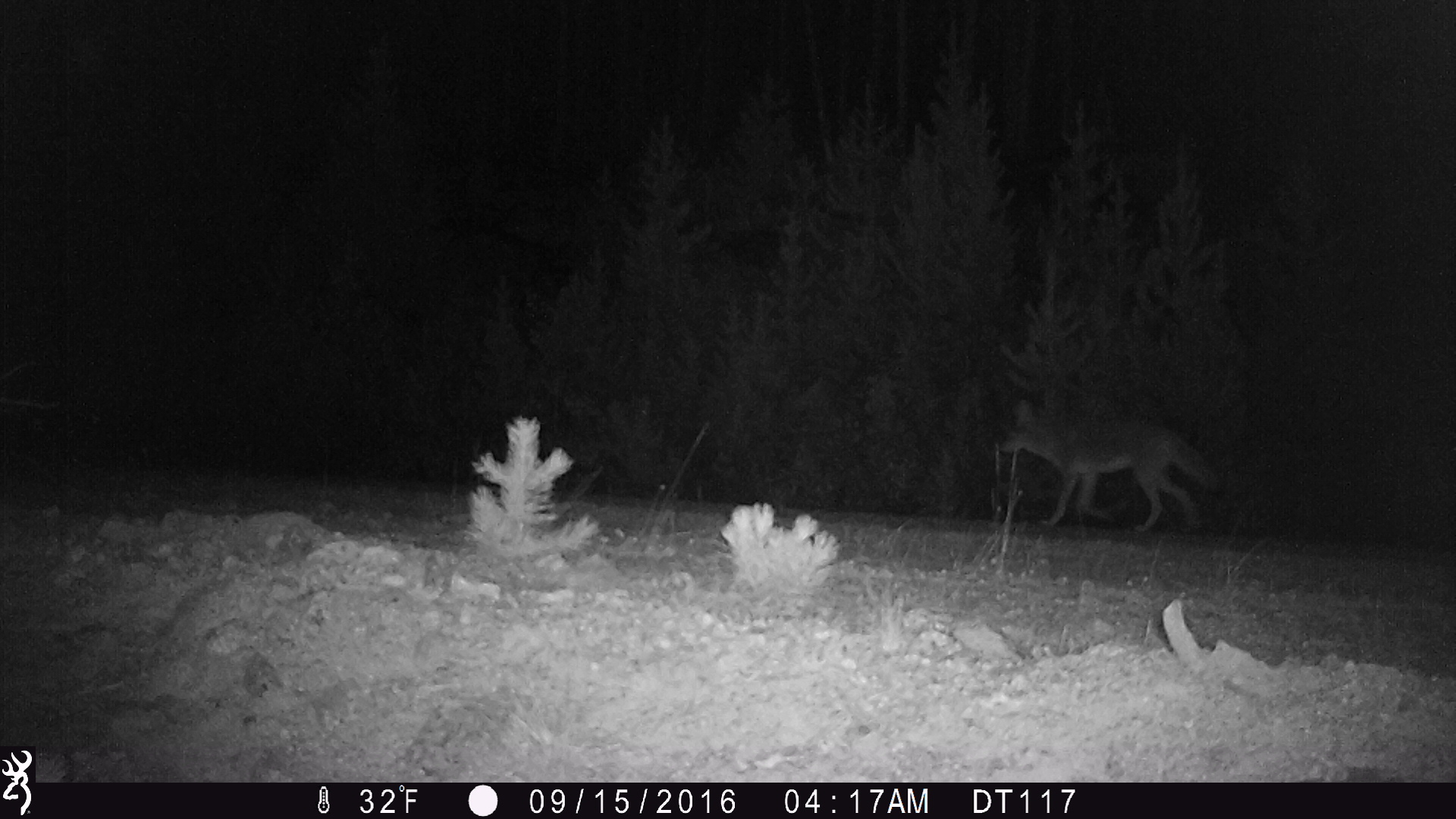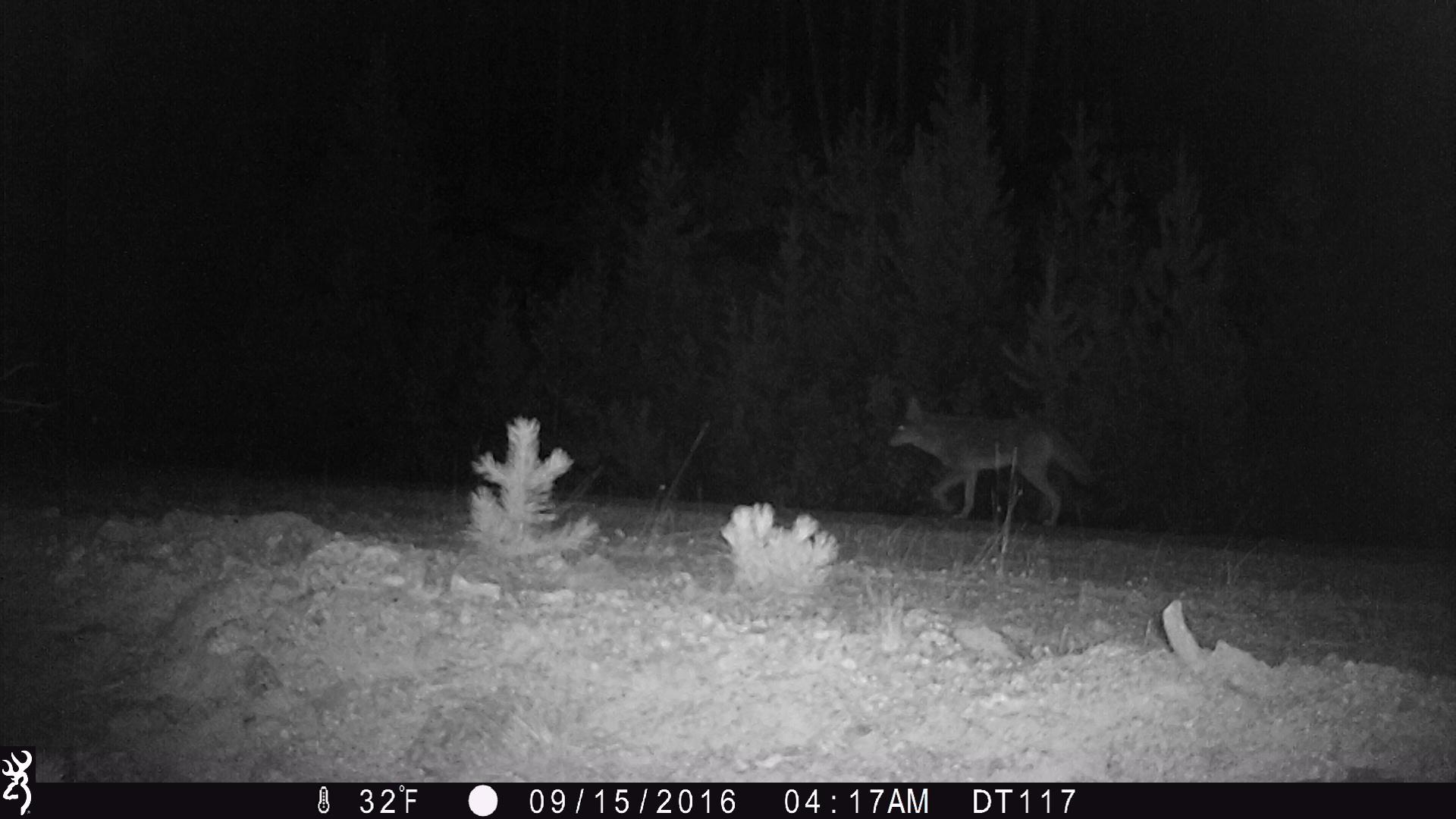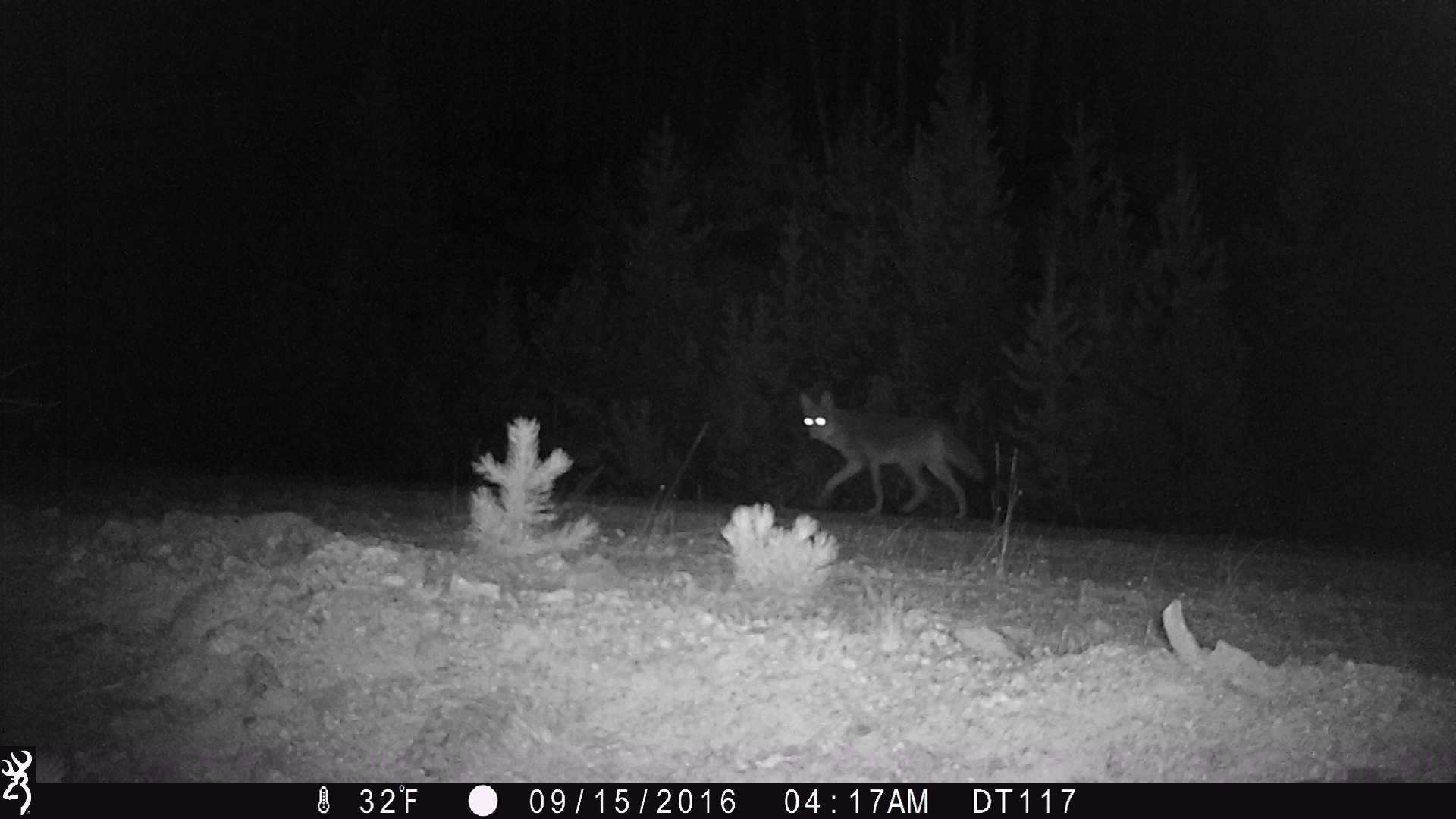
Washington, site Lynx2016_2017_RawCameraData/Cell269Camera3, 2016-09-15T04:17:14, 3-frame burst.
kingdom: Animalia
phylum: Chordata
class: Mammalia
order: Carnivora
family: Canidae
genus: Canis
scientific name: Canis latrans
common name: coyote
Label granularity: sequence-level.